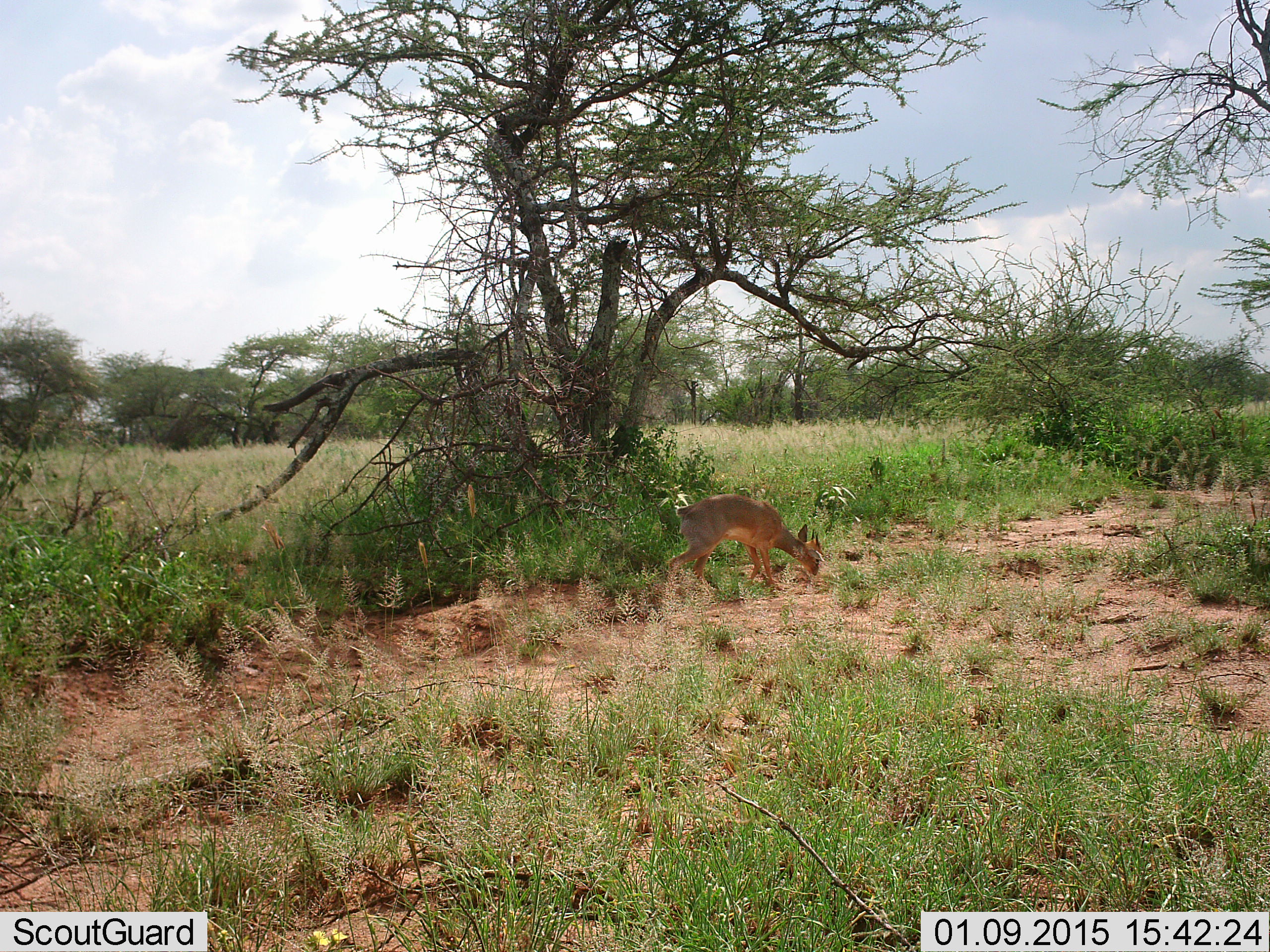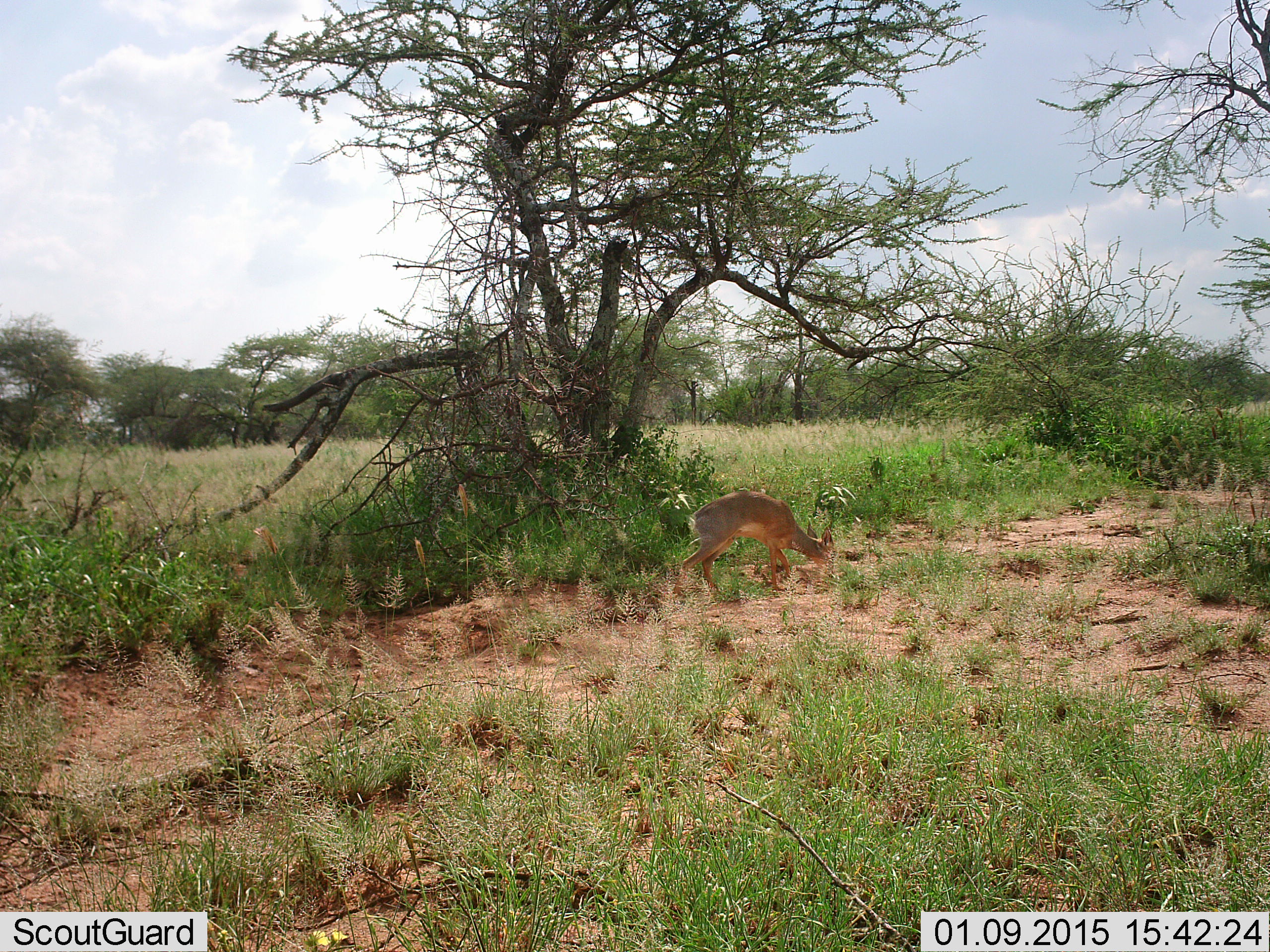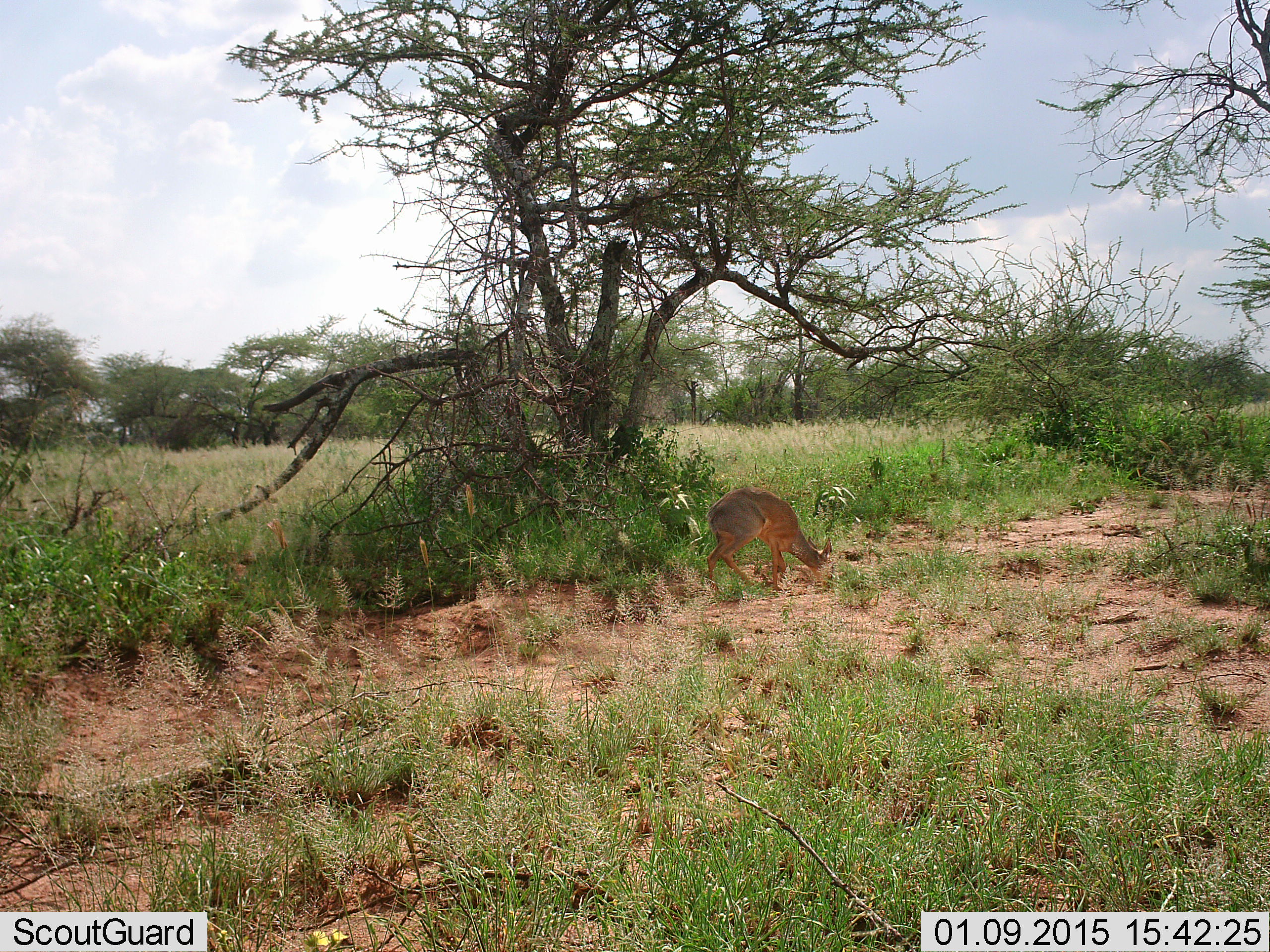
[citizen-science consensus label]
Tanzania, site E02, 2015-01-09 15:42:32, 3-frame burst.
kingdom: Animalia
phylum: Chordata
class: Mammalia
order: Artiodactyla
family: Bovidae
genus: Madoqua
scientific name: Madoqua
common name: dikdik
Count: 1.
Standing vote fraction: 20%.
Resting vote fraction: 0%.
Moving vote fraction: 10%.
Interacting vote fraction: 0%.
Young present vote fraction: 0%.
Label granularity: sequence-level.